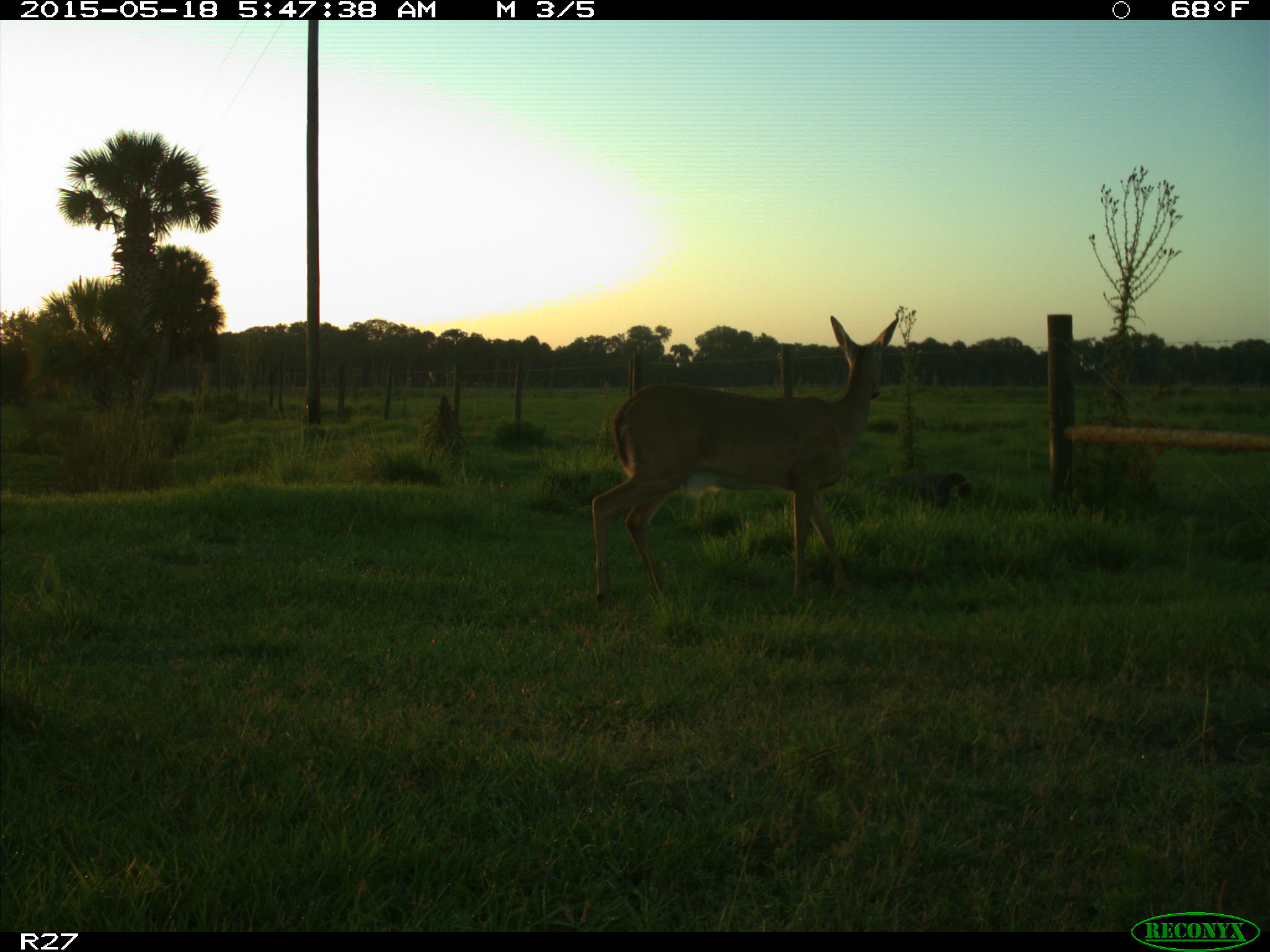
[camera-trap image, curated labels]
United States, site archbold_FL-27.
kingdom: Animalia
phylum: Chordata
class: Mammalia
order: Artiodactyla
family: Cervidae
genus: Odocoileus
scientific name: Odocoileus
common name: deer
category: unidentified deer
Unidentified deer (deer) (Odocoileus).